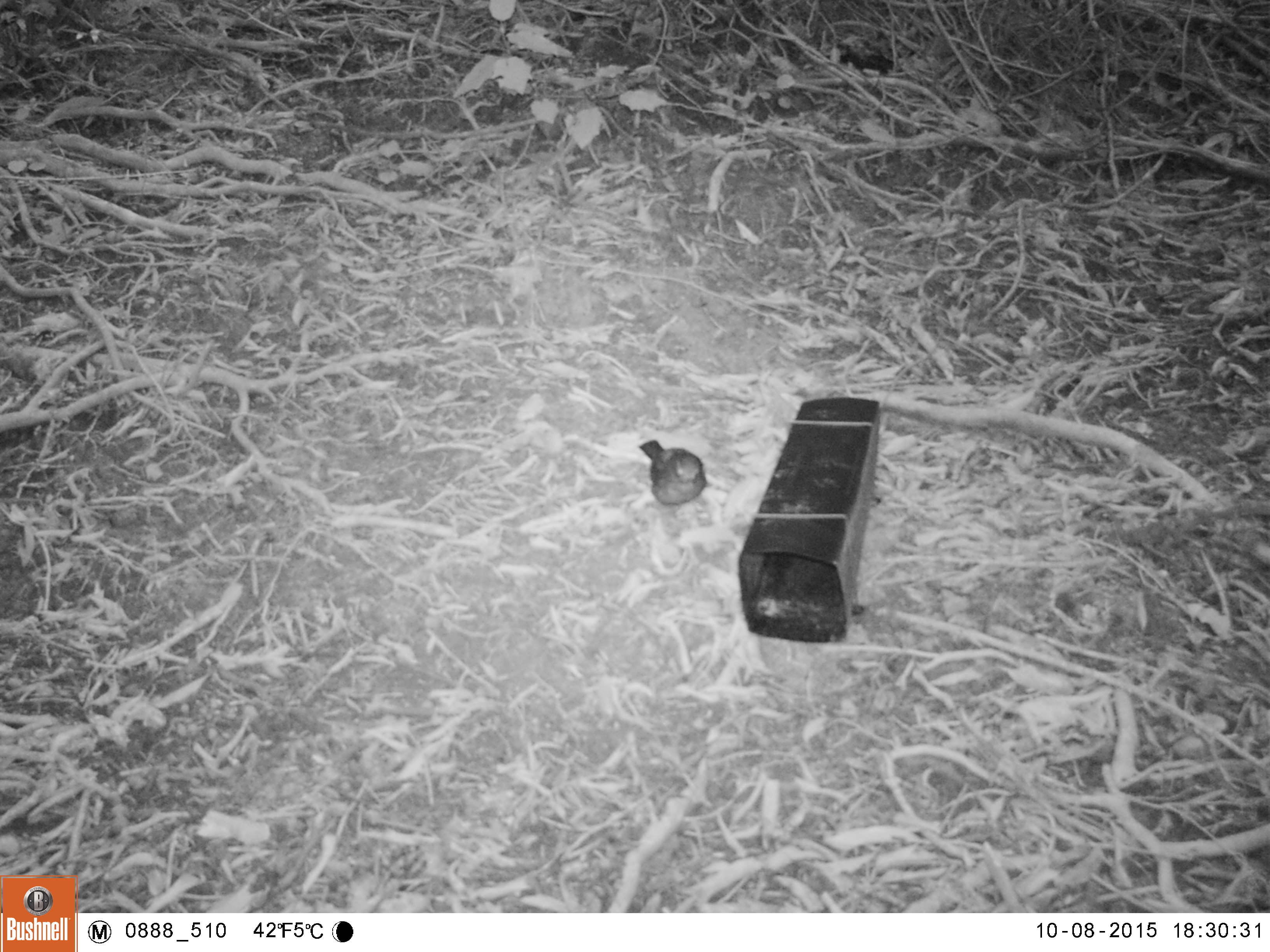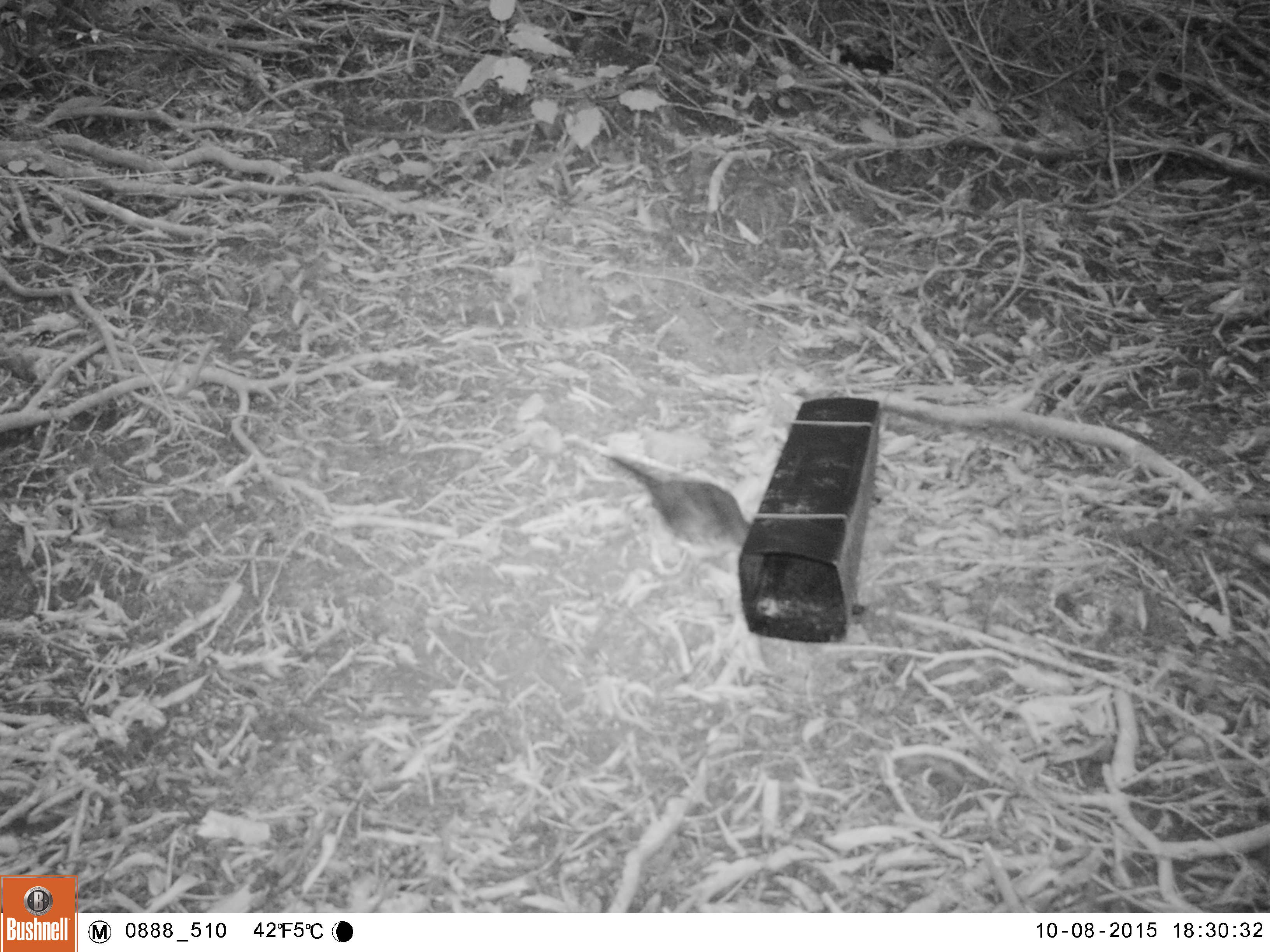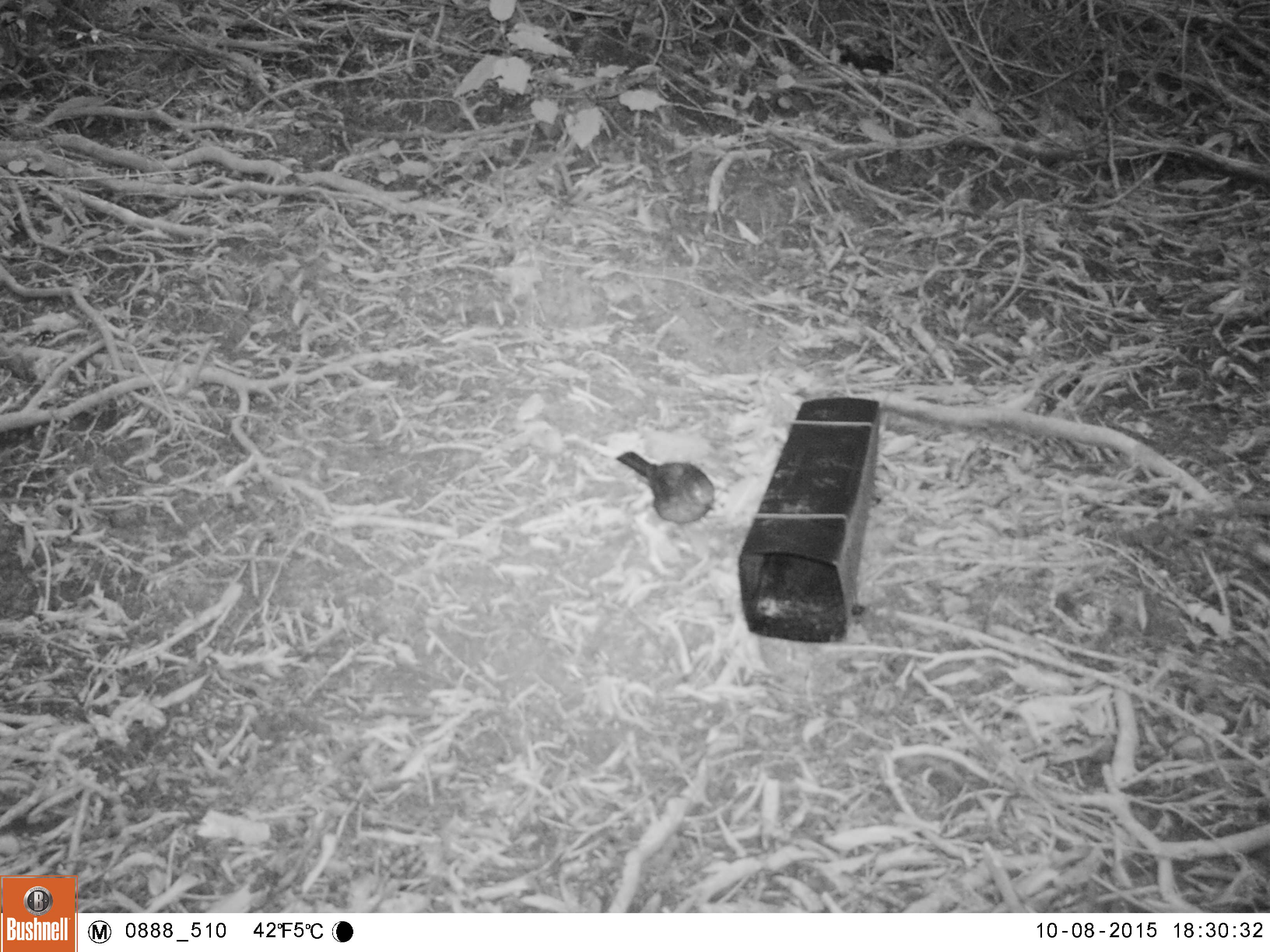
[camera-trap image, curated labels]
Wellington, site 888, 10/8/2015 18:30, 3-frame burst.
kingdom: Animalia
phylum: Chordata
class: Aves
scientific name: Aves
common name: bird